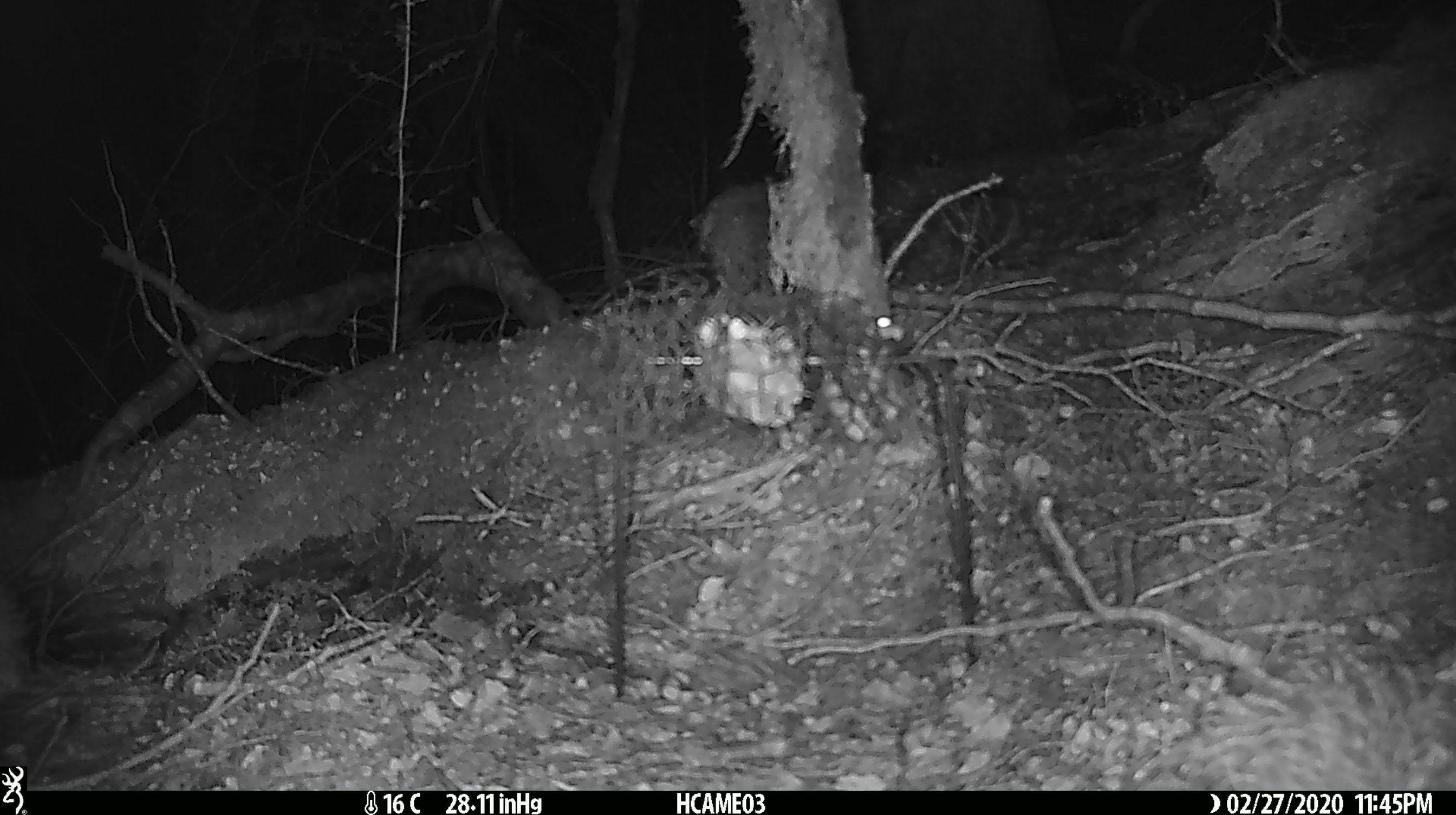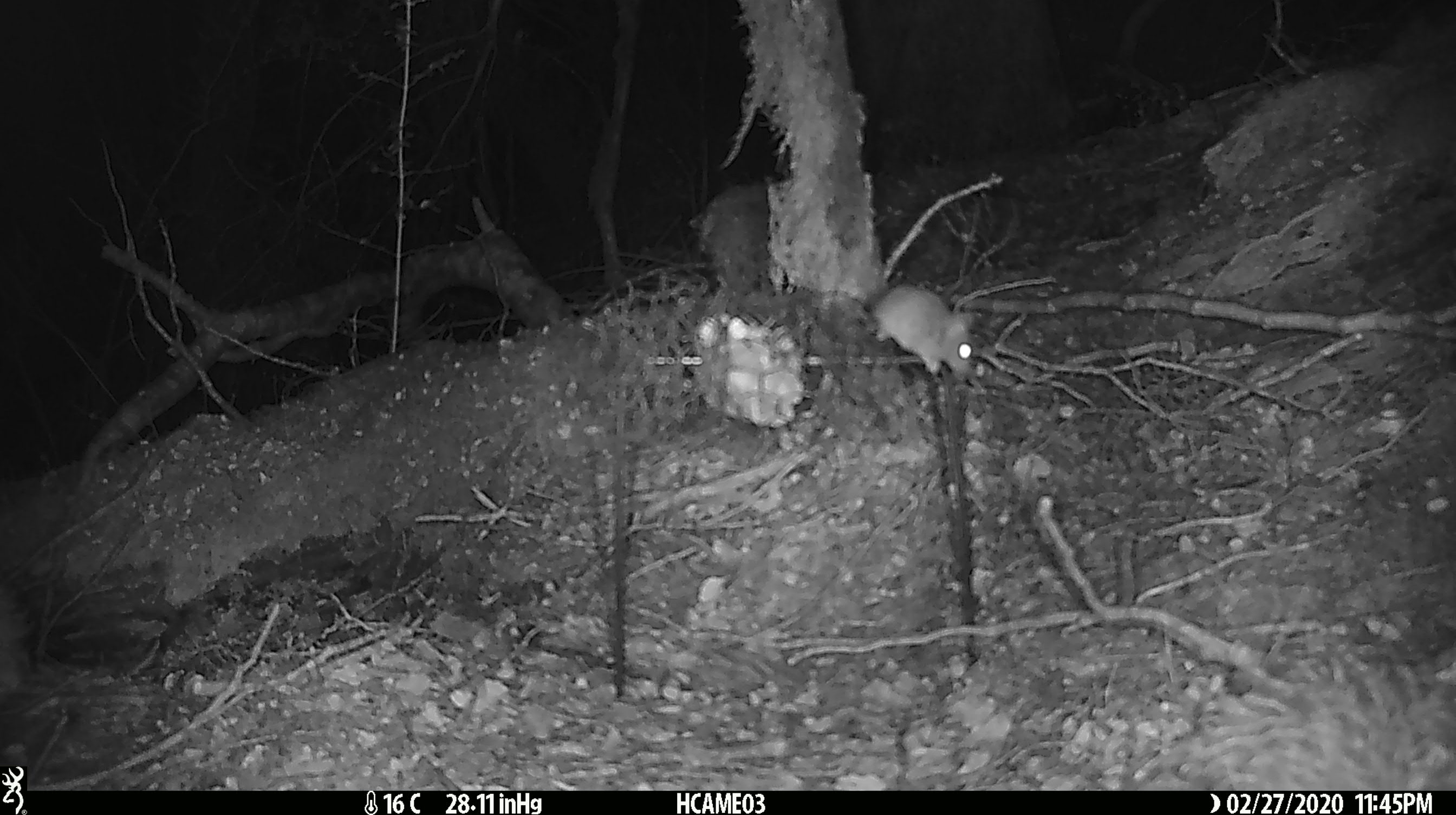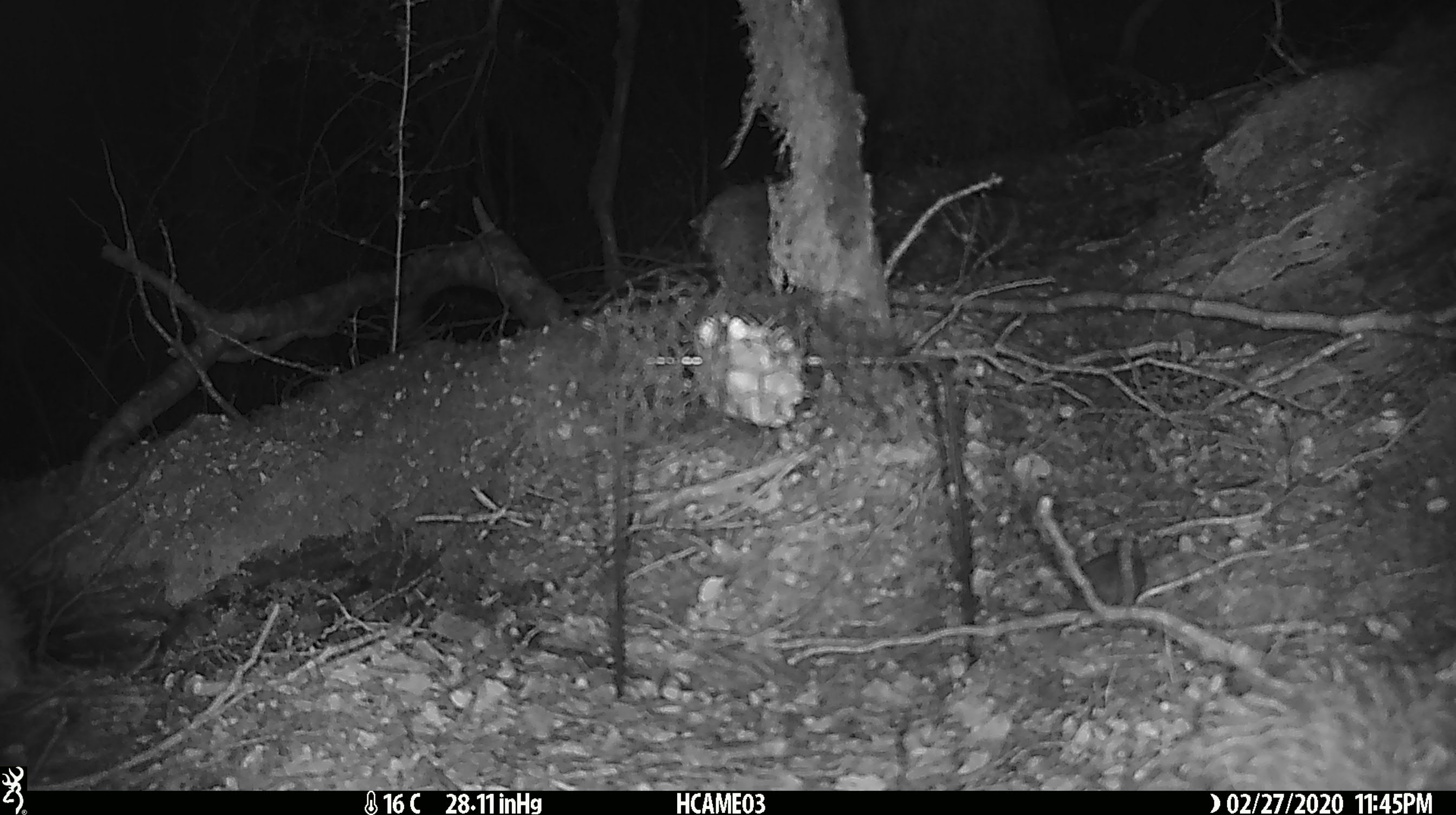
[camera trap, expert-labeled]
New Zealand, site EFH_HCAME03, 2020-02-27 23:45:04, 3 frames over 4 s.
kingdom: Animalia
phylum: Chordata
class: Mammalia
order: Rodentia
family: Muridae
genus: Mus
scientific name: Mus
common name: mouse